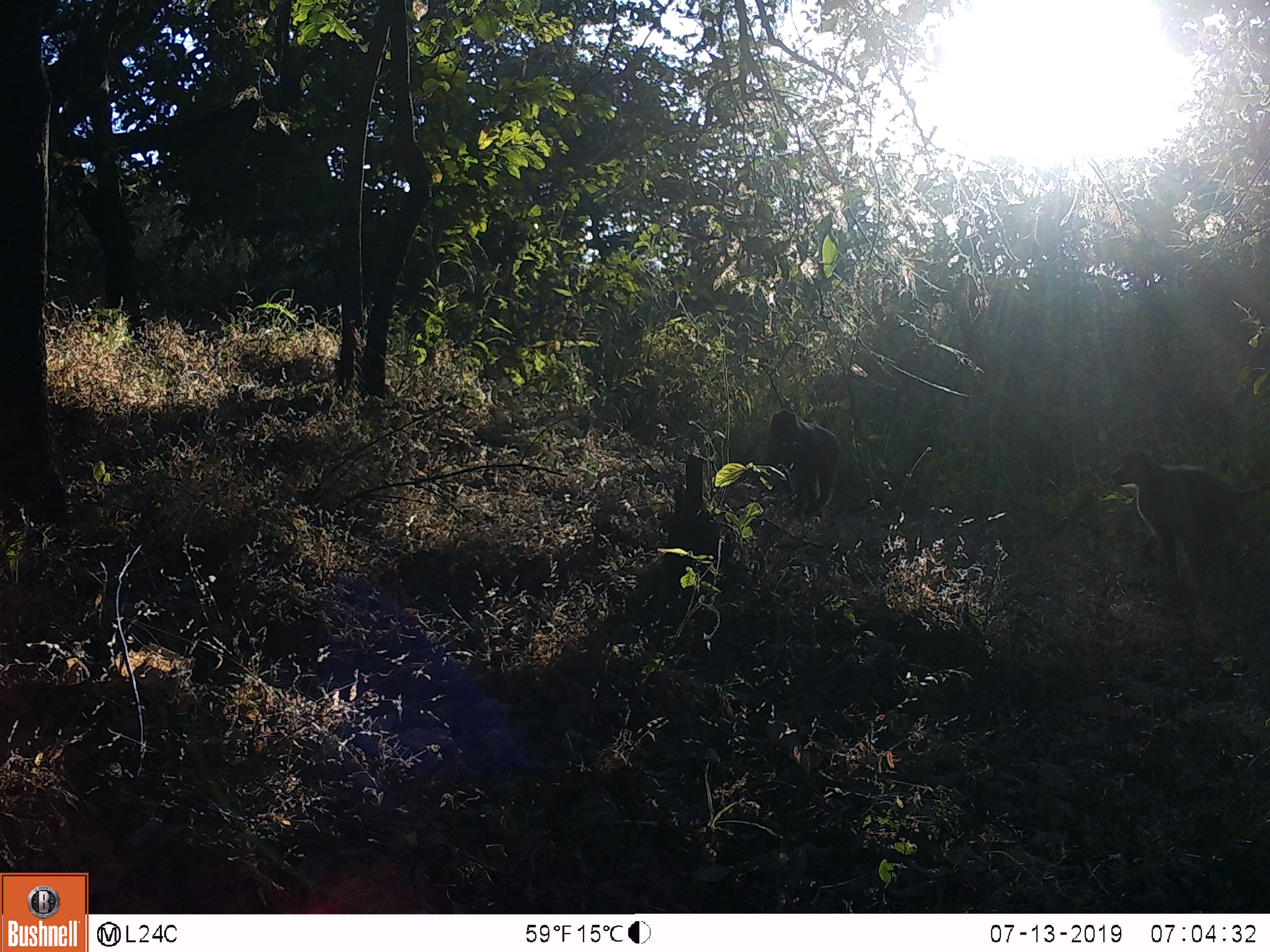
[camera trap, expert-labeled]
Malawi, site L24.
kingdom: Animalia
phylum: Chordata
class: Mammalia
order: Primates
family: Cercopithecidae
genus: Papio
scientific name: Papio cynocephalus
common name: yellow baboon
Yellow baboon (Papio cynocephalus), count 2.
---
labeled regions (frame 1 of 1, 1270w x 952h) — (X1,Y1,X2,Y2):
yellow baboon: (1111,443,1264,601); (761,409,835,513)